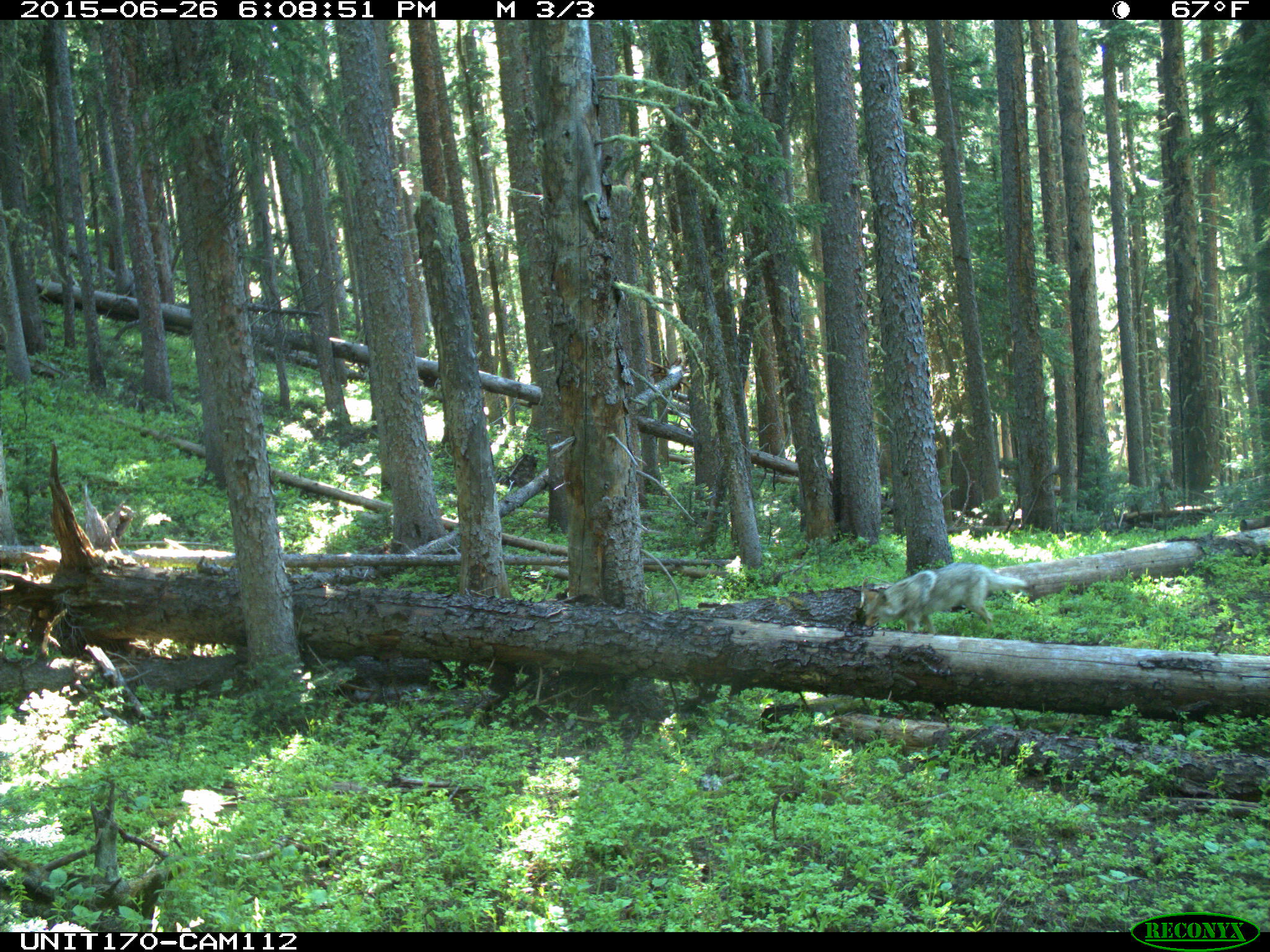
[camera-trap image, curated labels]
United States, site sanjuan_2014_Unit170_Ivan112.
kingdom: Animalia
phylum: Chordata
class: Mammalia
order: Carnivora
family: Canidae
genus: Canis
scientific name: Canis latrans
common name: coyote